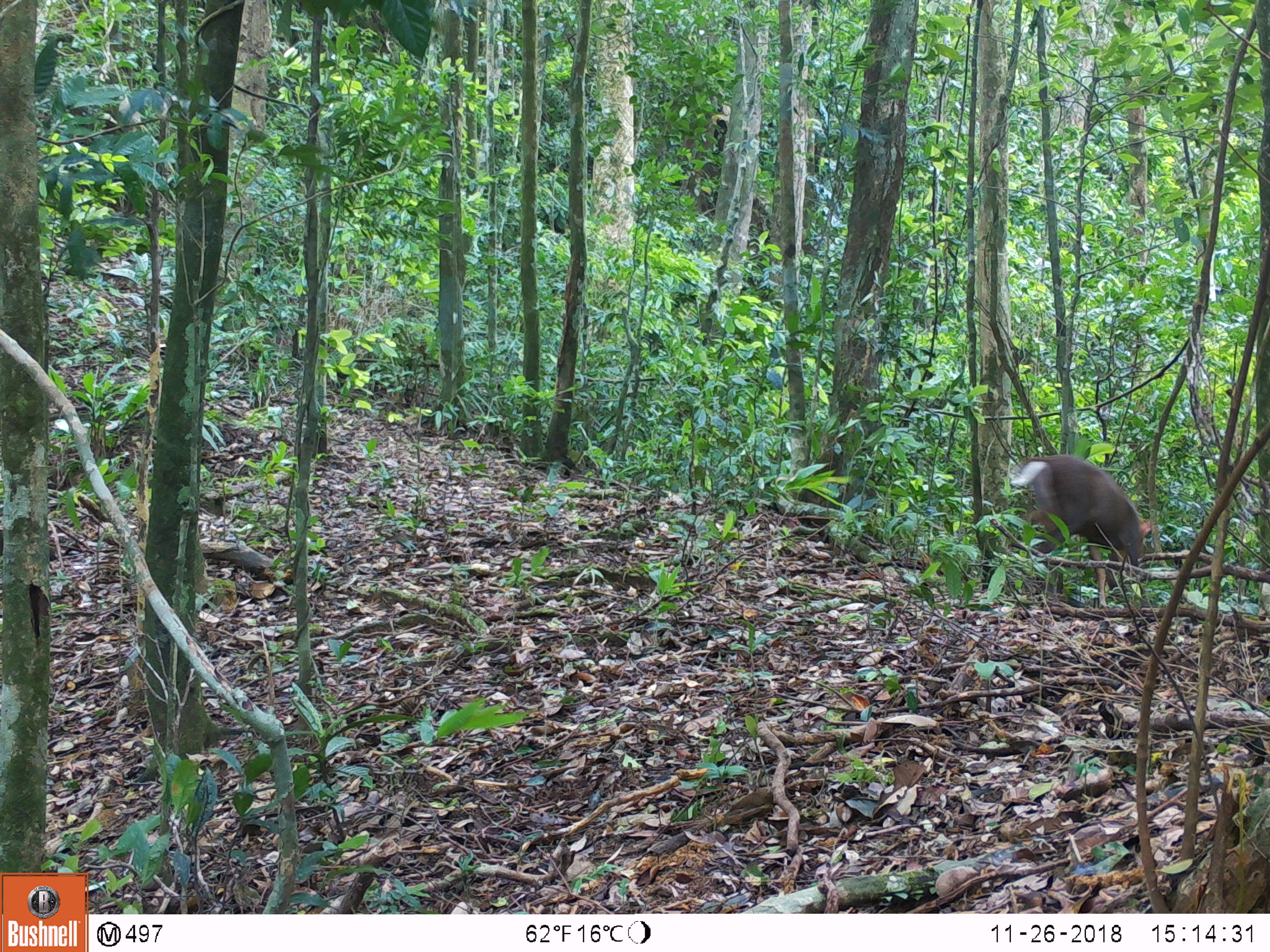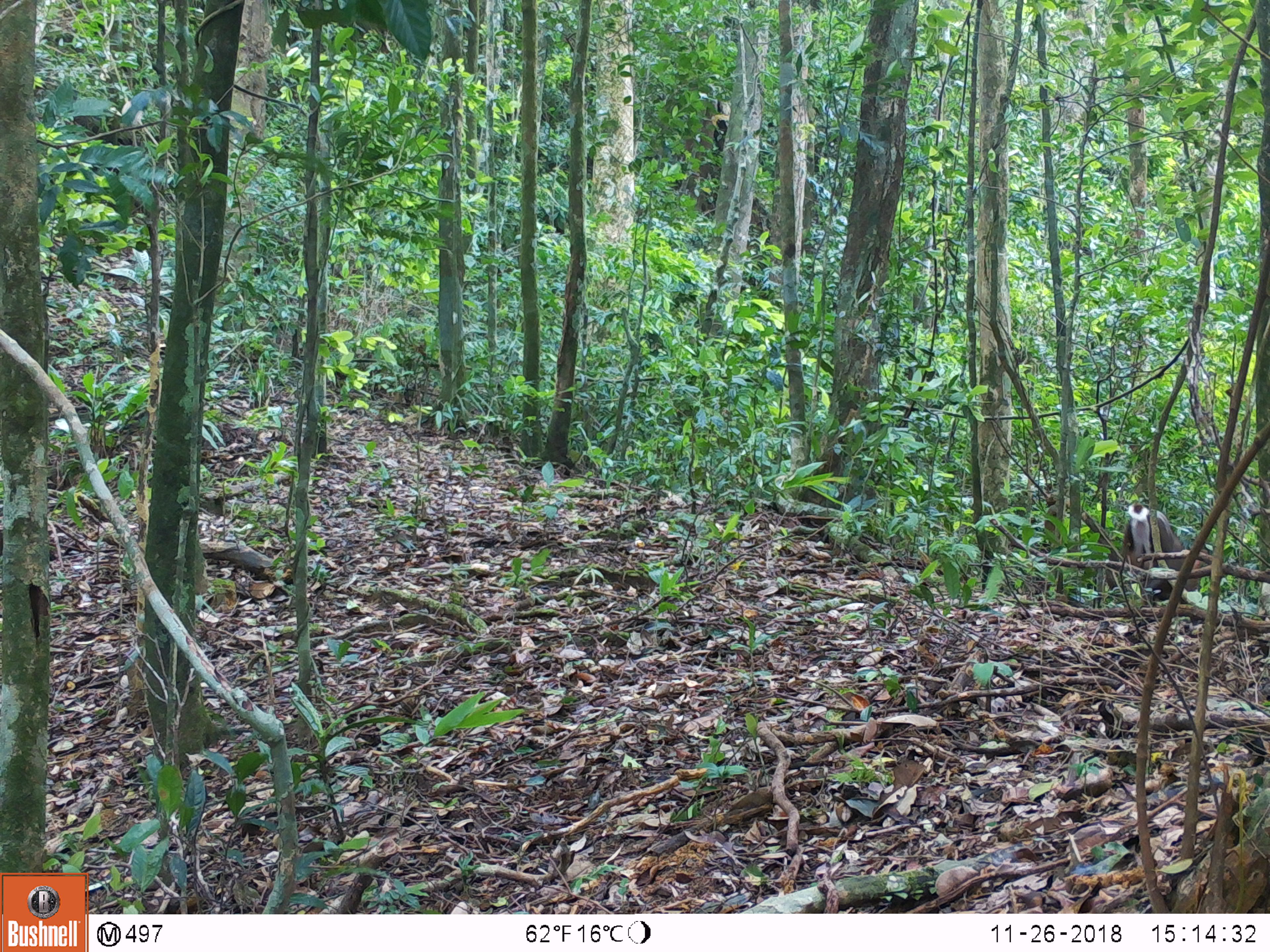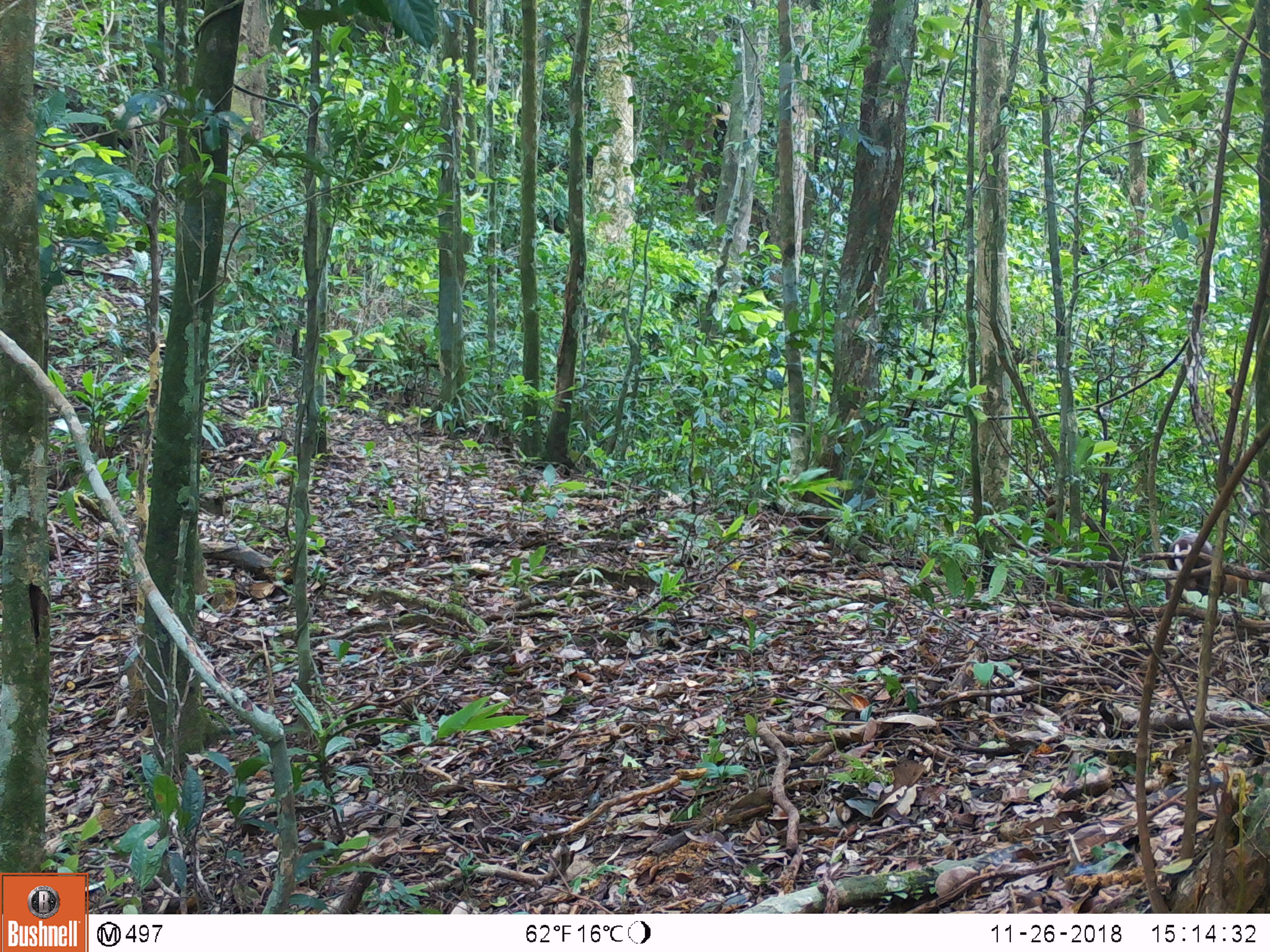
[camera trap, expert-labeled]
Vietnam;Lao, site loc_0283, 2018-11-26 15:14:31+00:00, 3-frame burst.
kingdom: Animalia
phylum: Chordata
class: Mammalia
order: Artiodactyla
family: Cervidae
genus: Muntiacus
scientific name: Muntiacus rooseveltorum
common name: roosevelt's muntjac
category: roosevelts muntjac group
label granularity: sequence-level